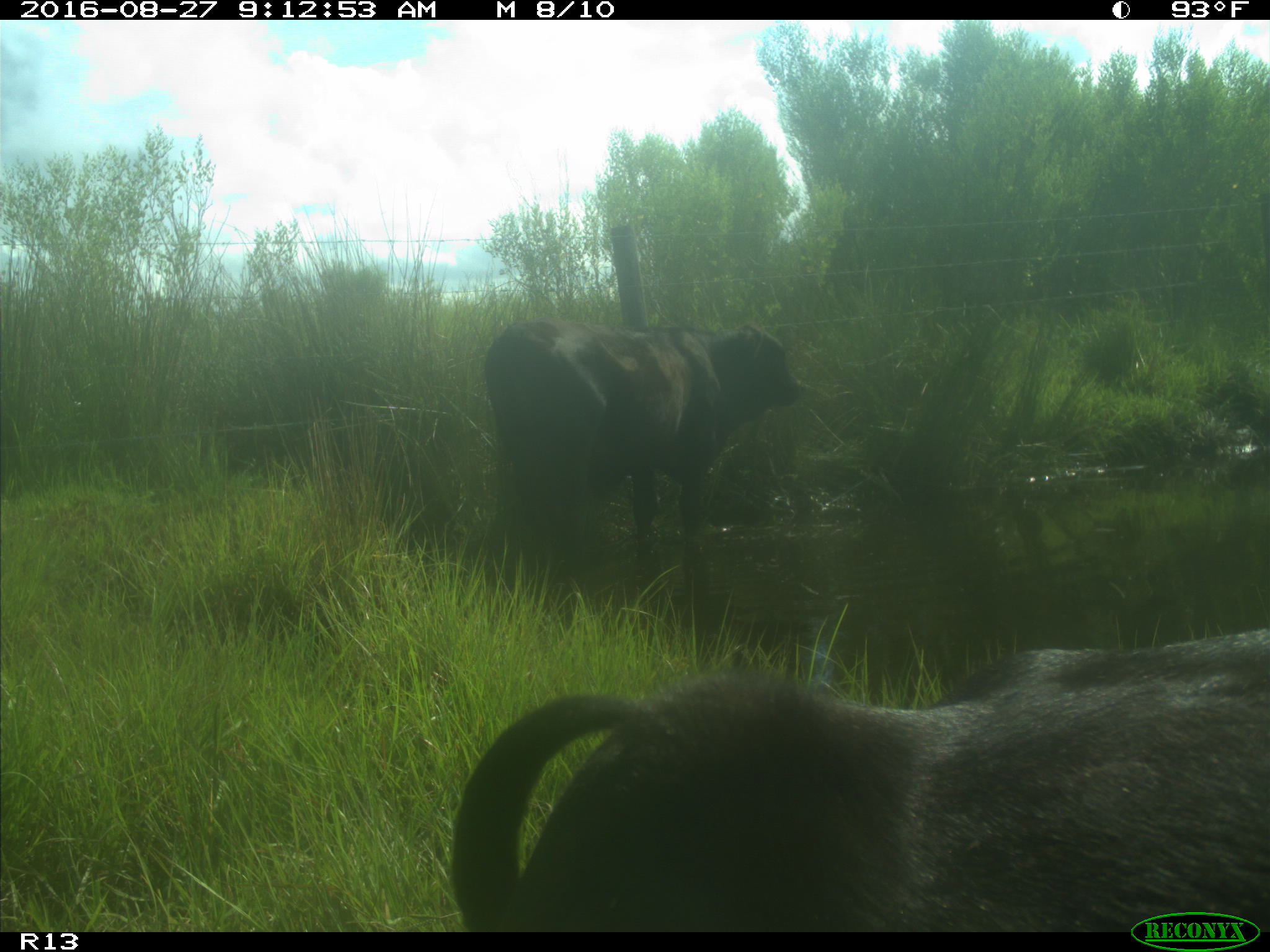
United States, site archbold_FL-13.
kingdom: Animalia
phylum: Chordata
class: Mammalia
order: Artiodactyla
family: Bovidae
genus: Bos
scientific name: Bos taurus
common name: domestic cow